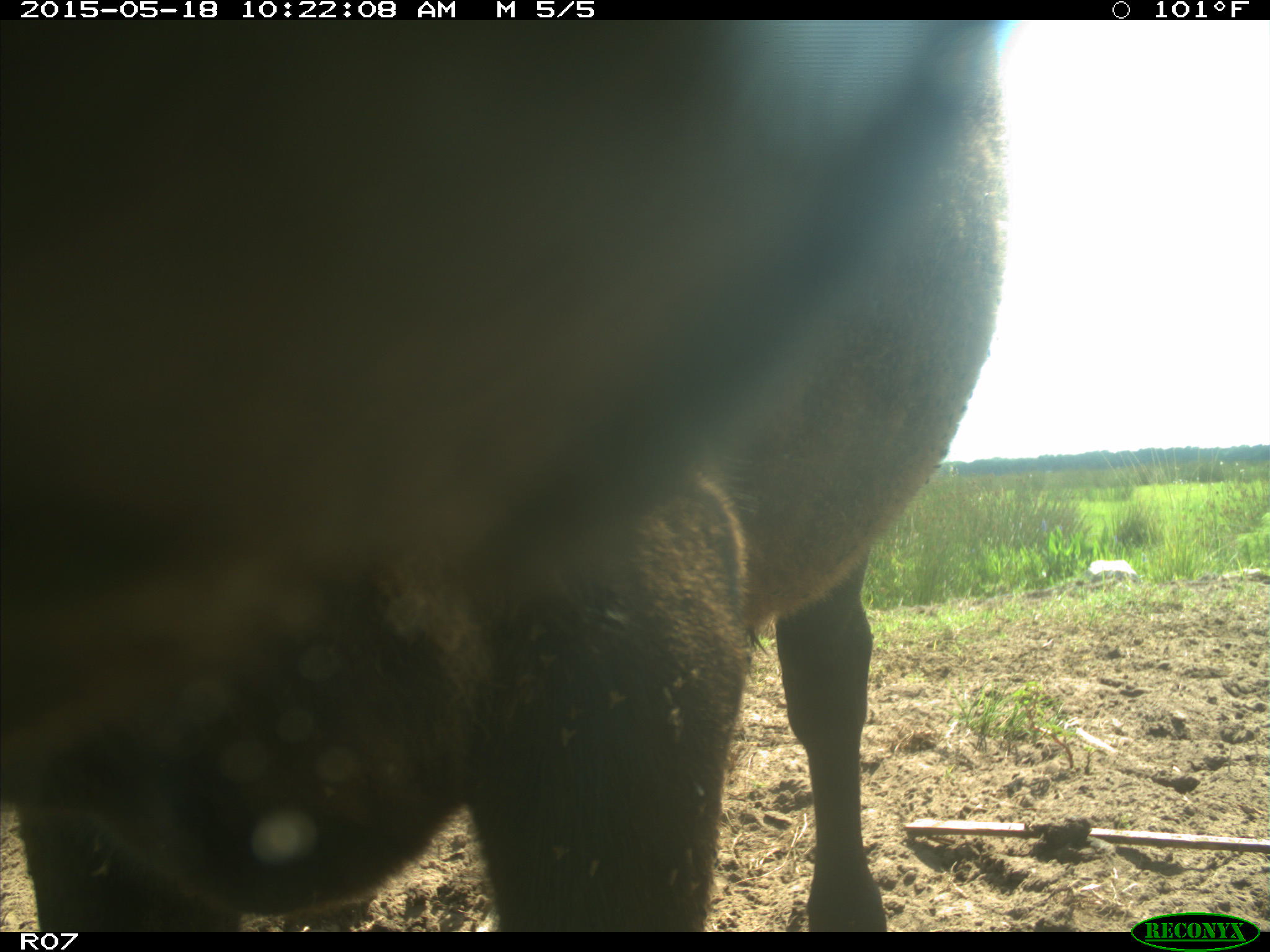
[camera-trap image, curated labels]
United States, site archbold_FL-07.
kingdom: Animalia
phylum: Chordata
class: Mammalia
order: Artiodactyla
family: Bovidae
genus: Bos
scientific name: Bos taurus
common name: domestic cow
Bos taurus (domestic cow).